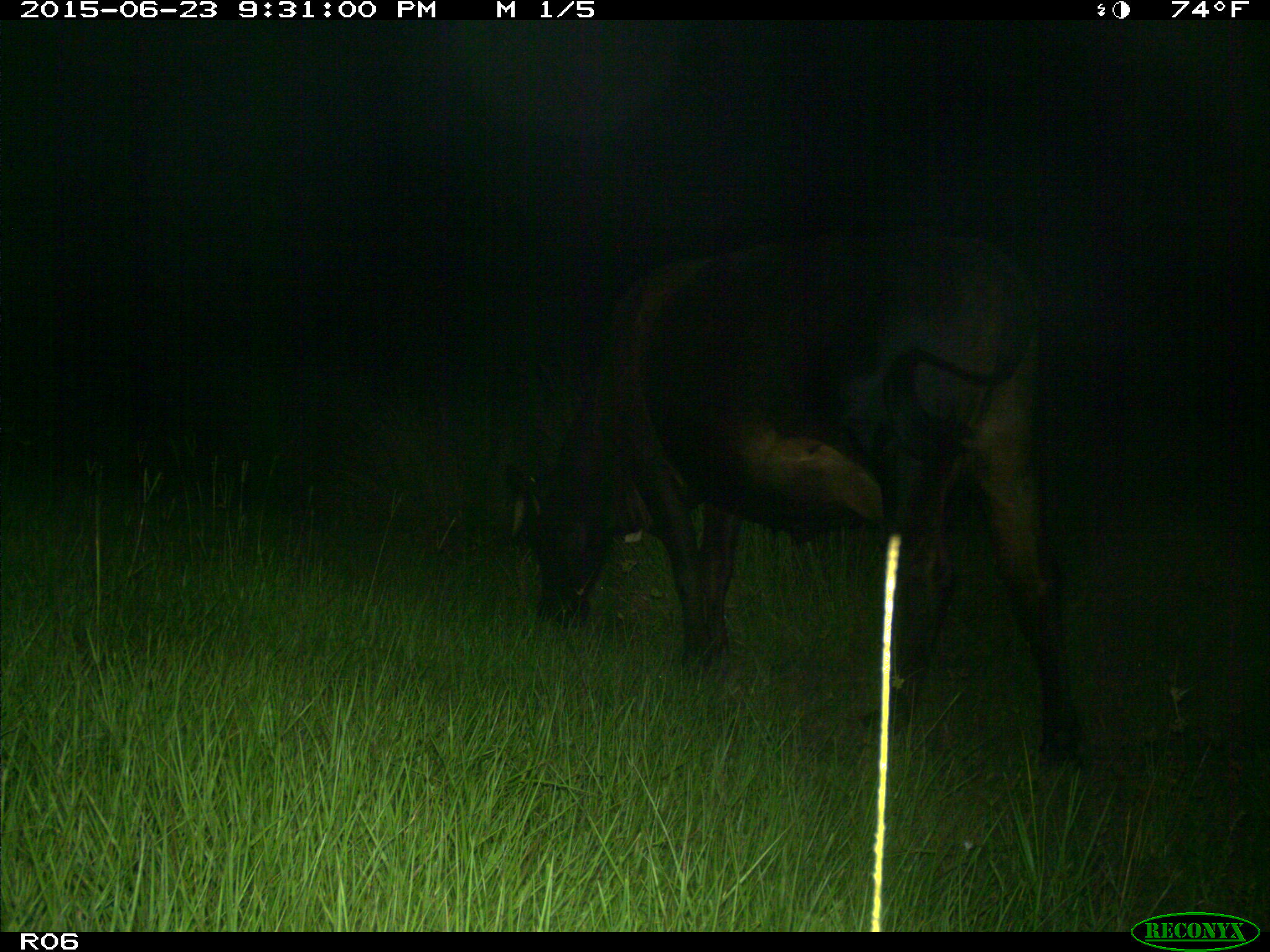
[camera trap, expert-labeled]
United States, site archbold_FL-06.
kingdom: Animalia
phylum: Chordata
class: Mammalia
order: Artiodactyla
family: Bovidae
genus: Bos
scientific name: Bos taurus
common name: domestic cow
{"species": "Bos taurus (domestic cow)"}